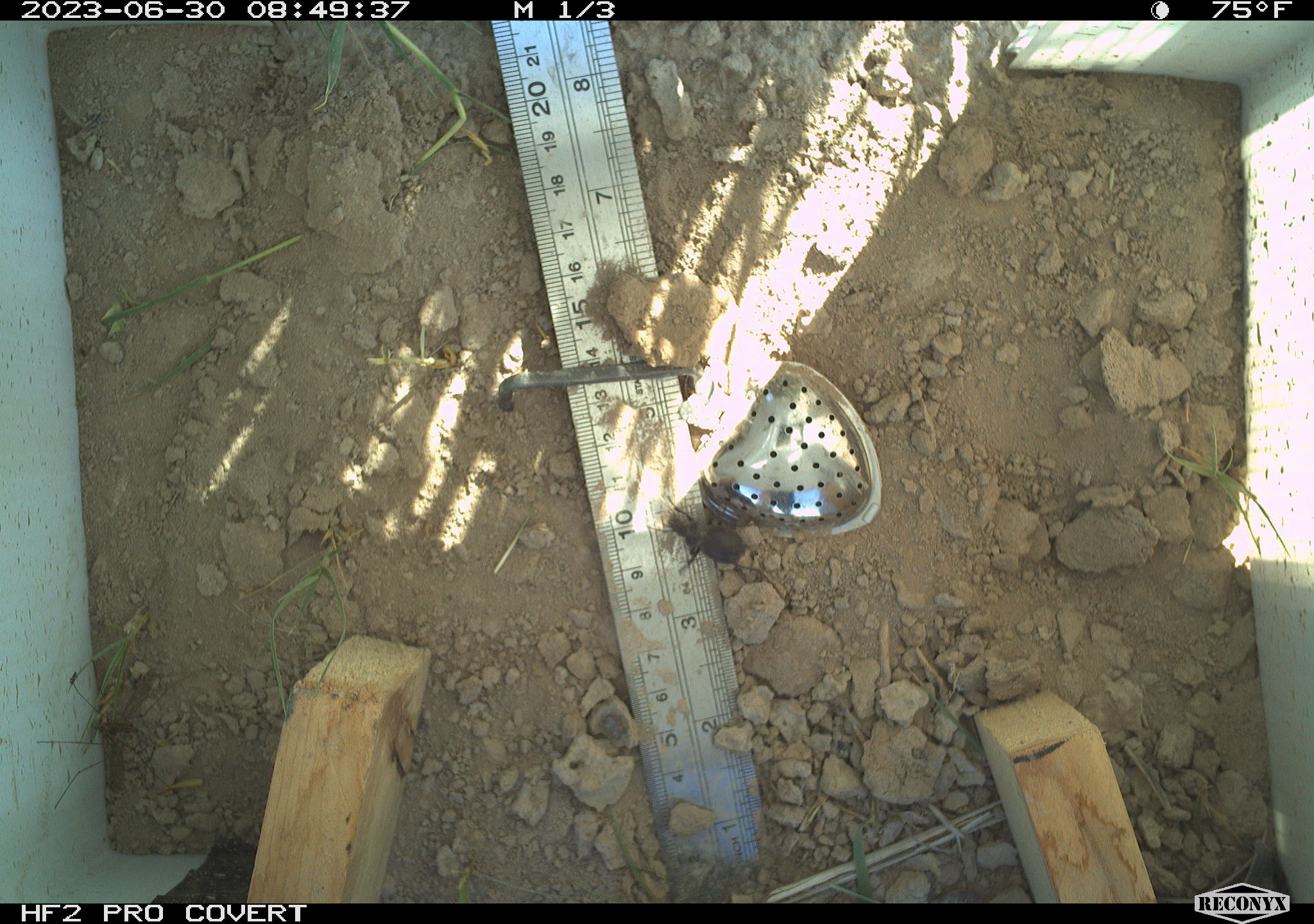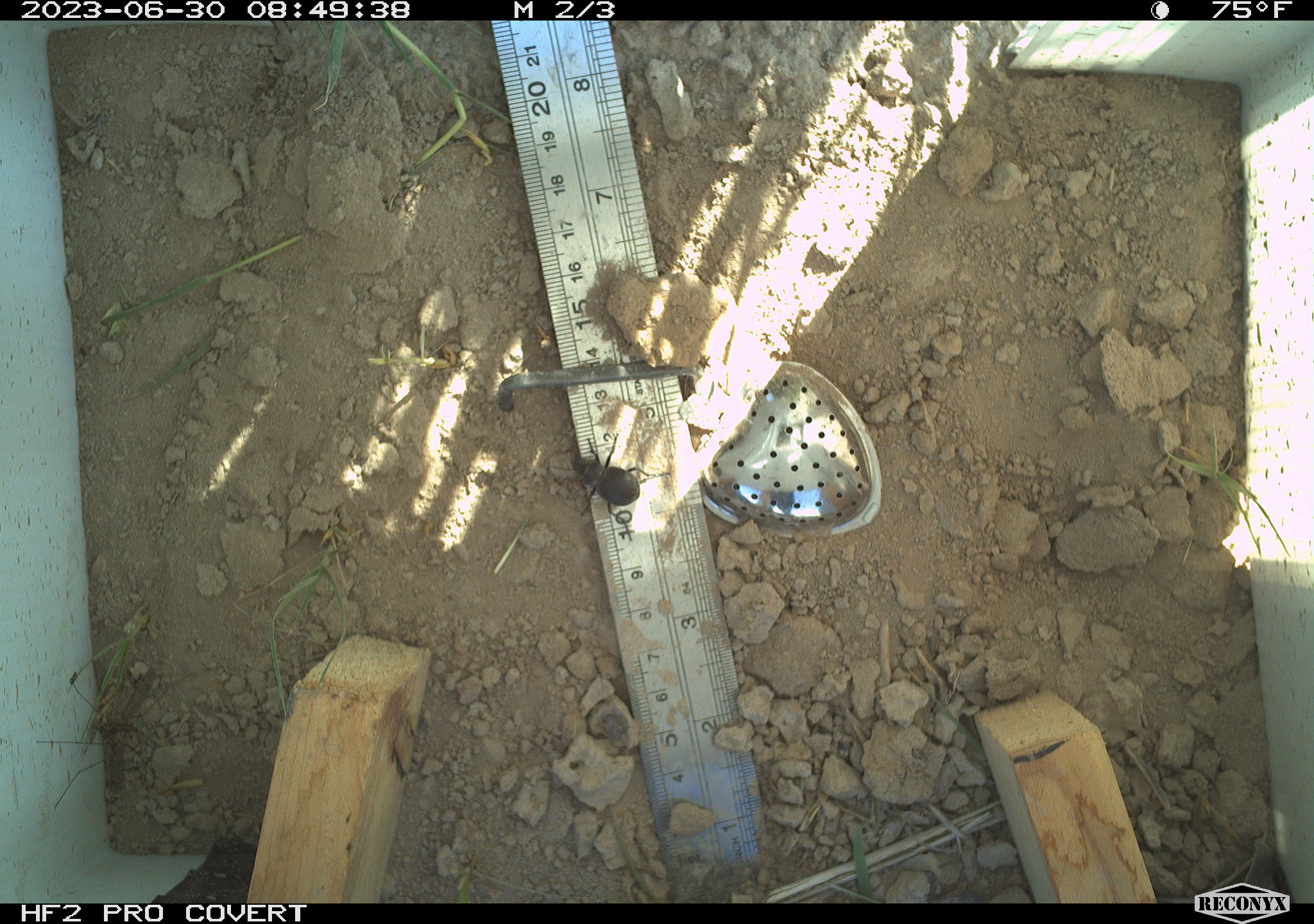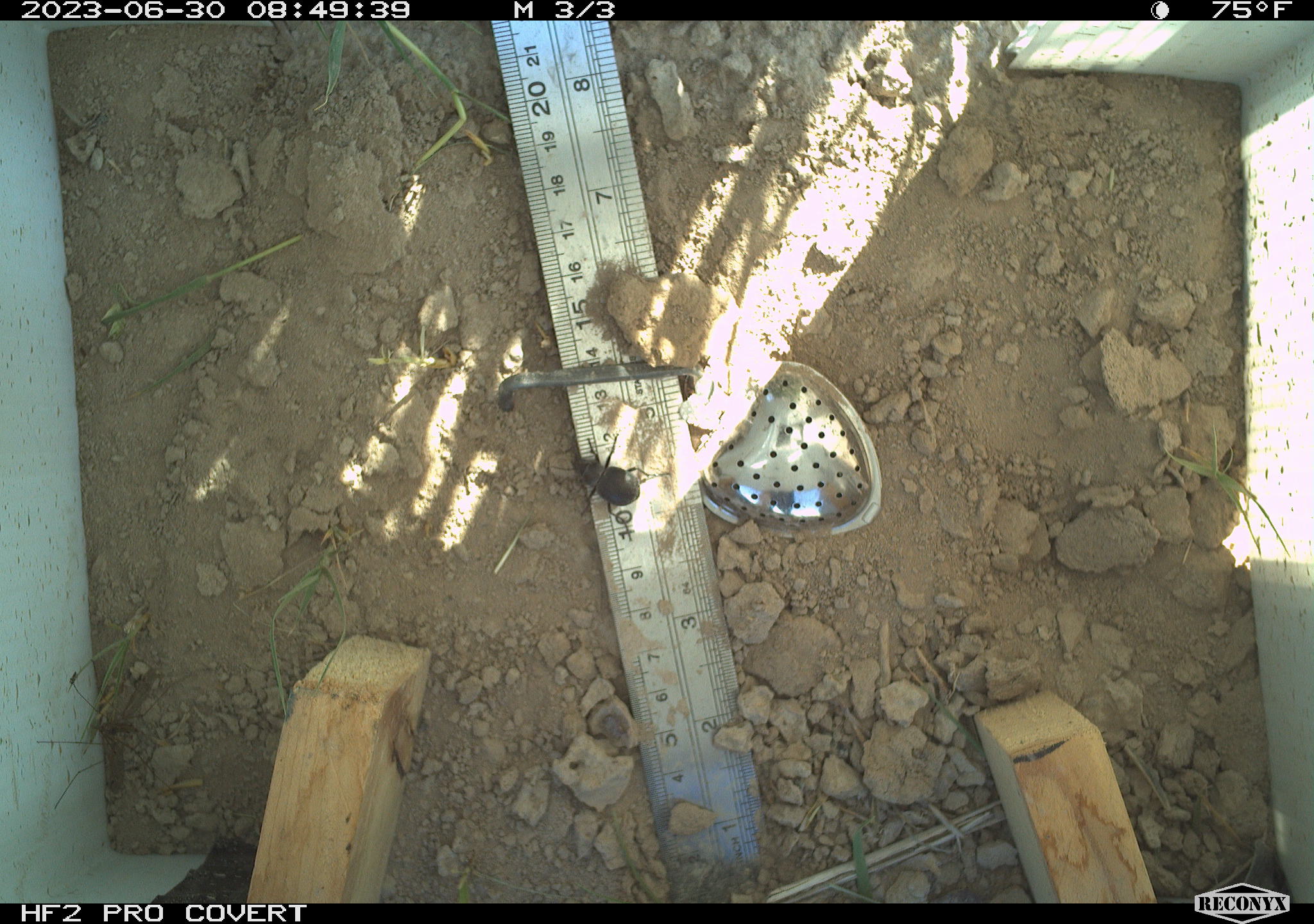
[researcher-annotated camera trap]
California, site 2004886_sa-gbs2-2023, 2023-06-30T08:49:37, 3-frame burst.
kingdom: Animalia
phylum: Arthropoda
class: Insecta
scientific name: Insecta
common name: insect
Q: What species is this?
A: Insect (Insecta).